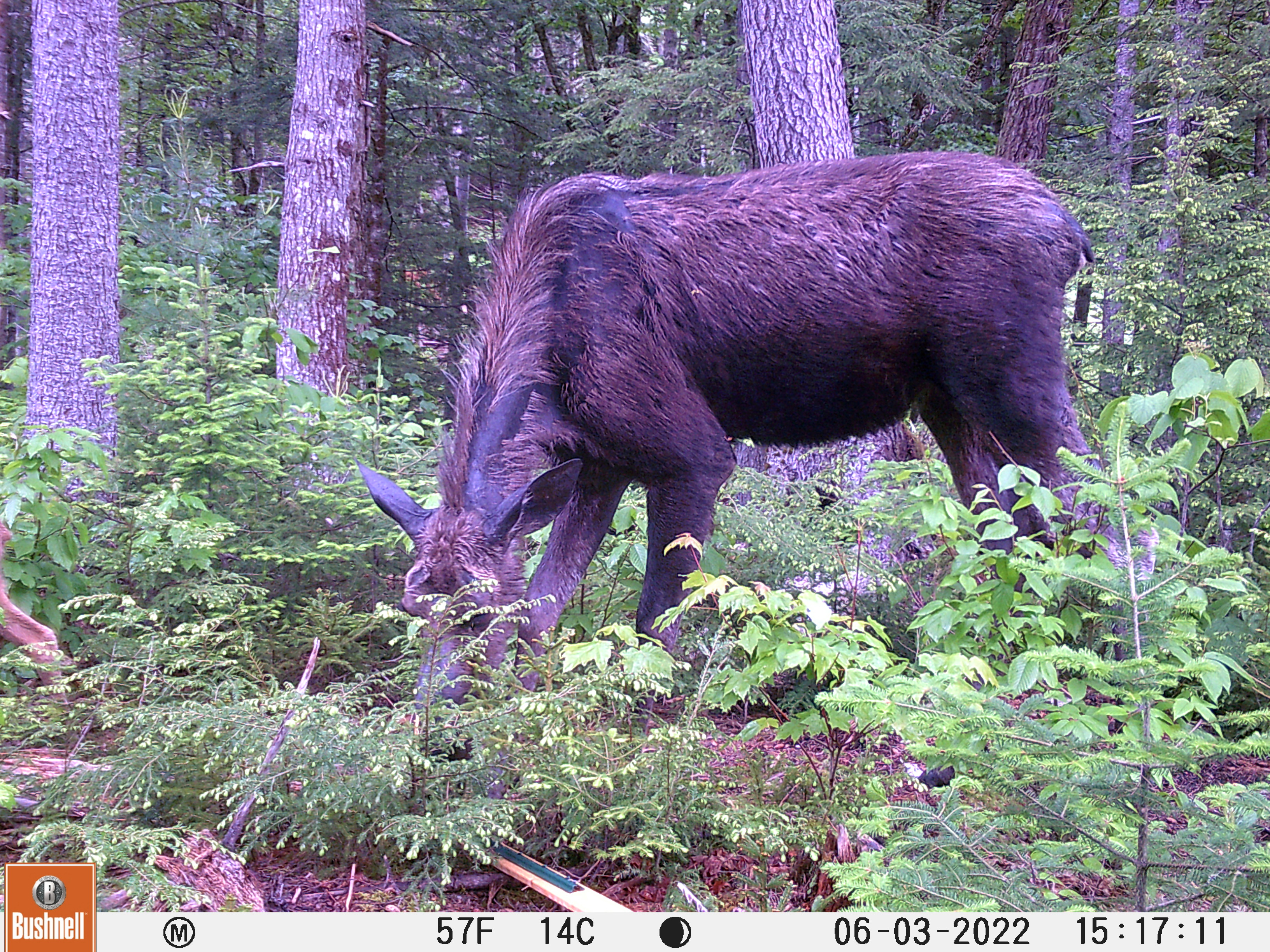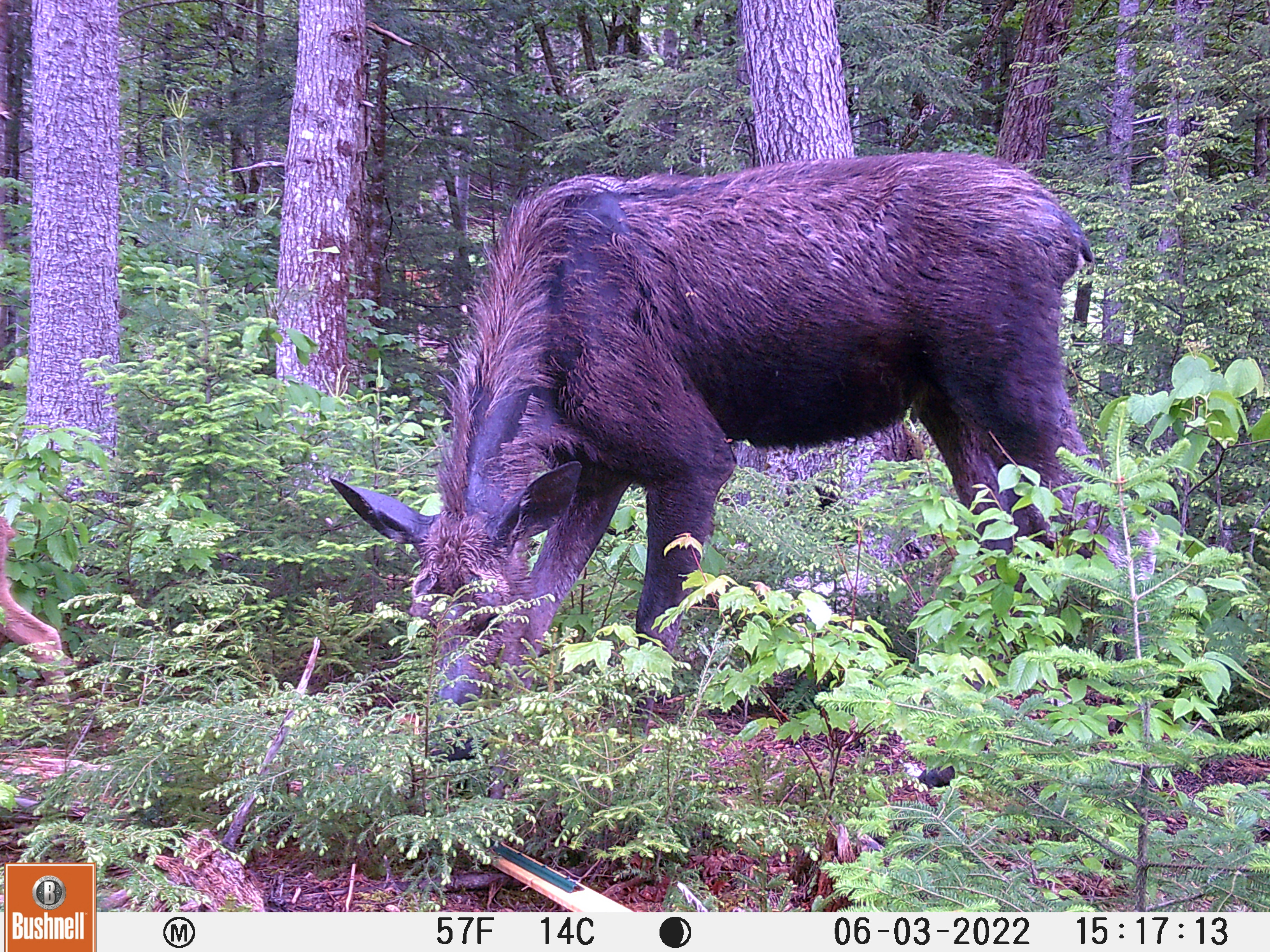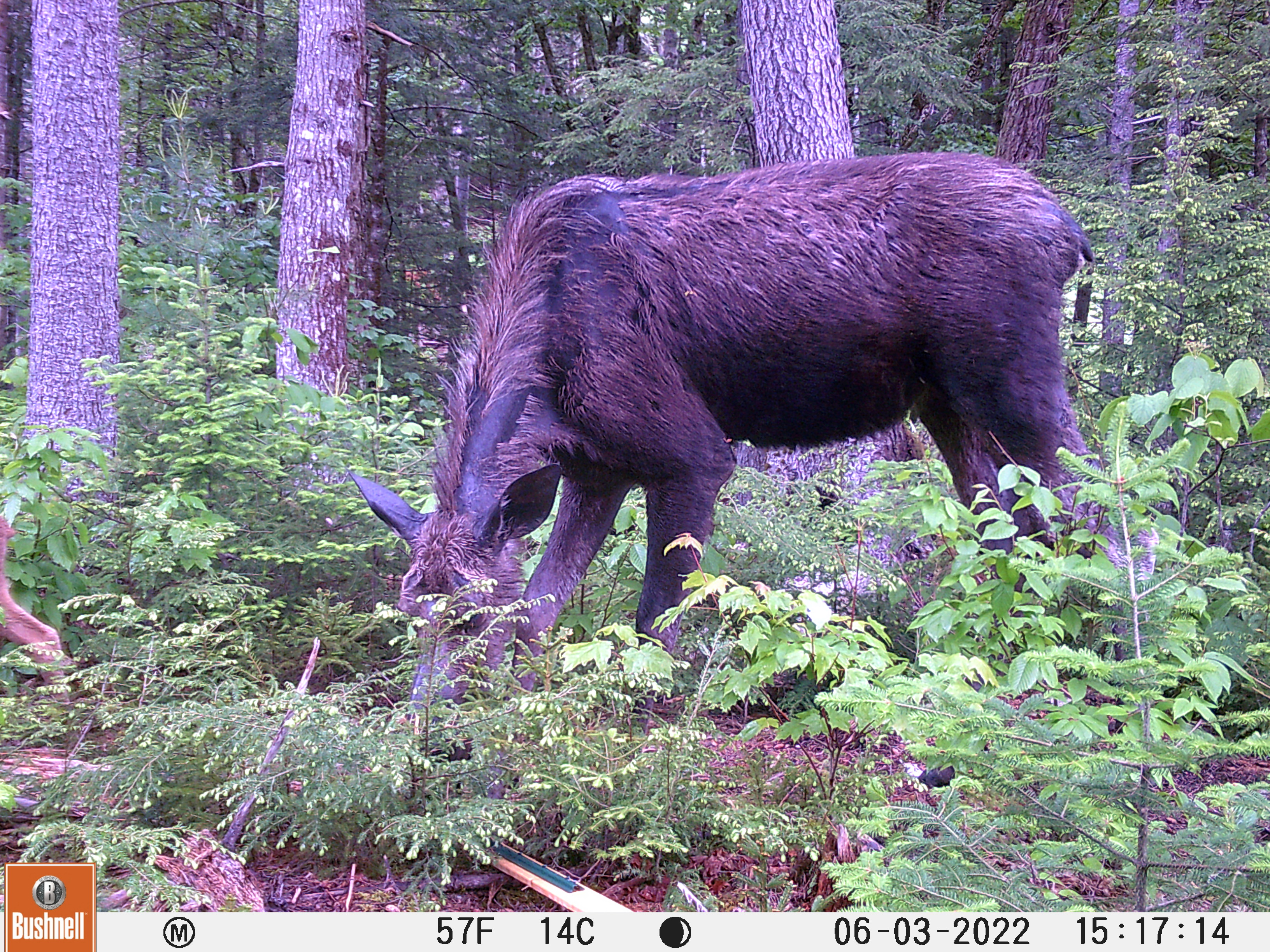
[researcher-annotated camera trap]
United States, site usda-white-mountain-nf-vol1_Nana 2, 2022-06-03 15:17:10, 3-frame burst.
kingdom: Animalia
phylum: Chordata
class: Mammalia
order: Artiodactyla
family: Cervidae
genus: Alces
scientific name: Alces alces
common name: moose